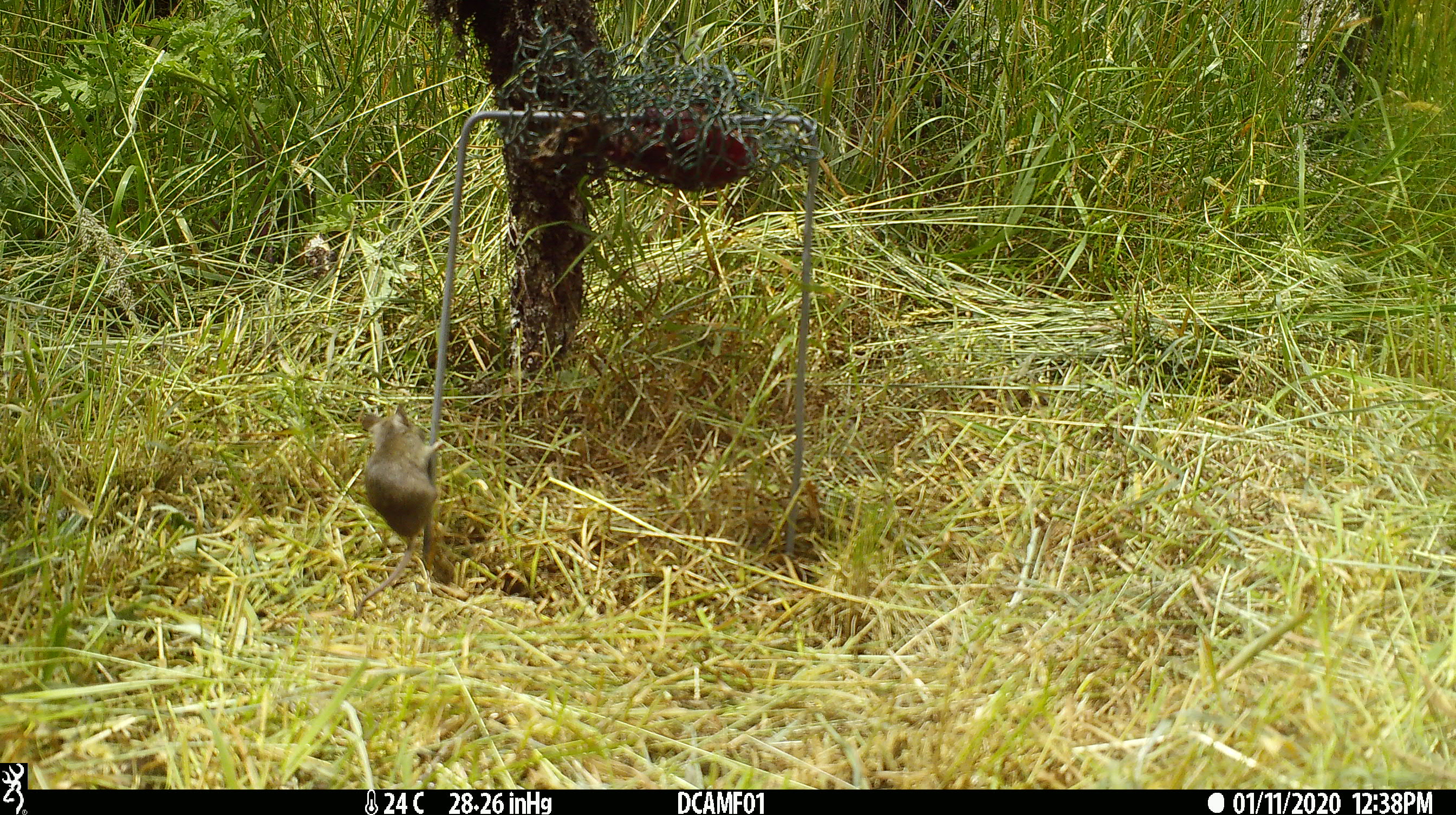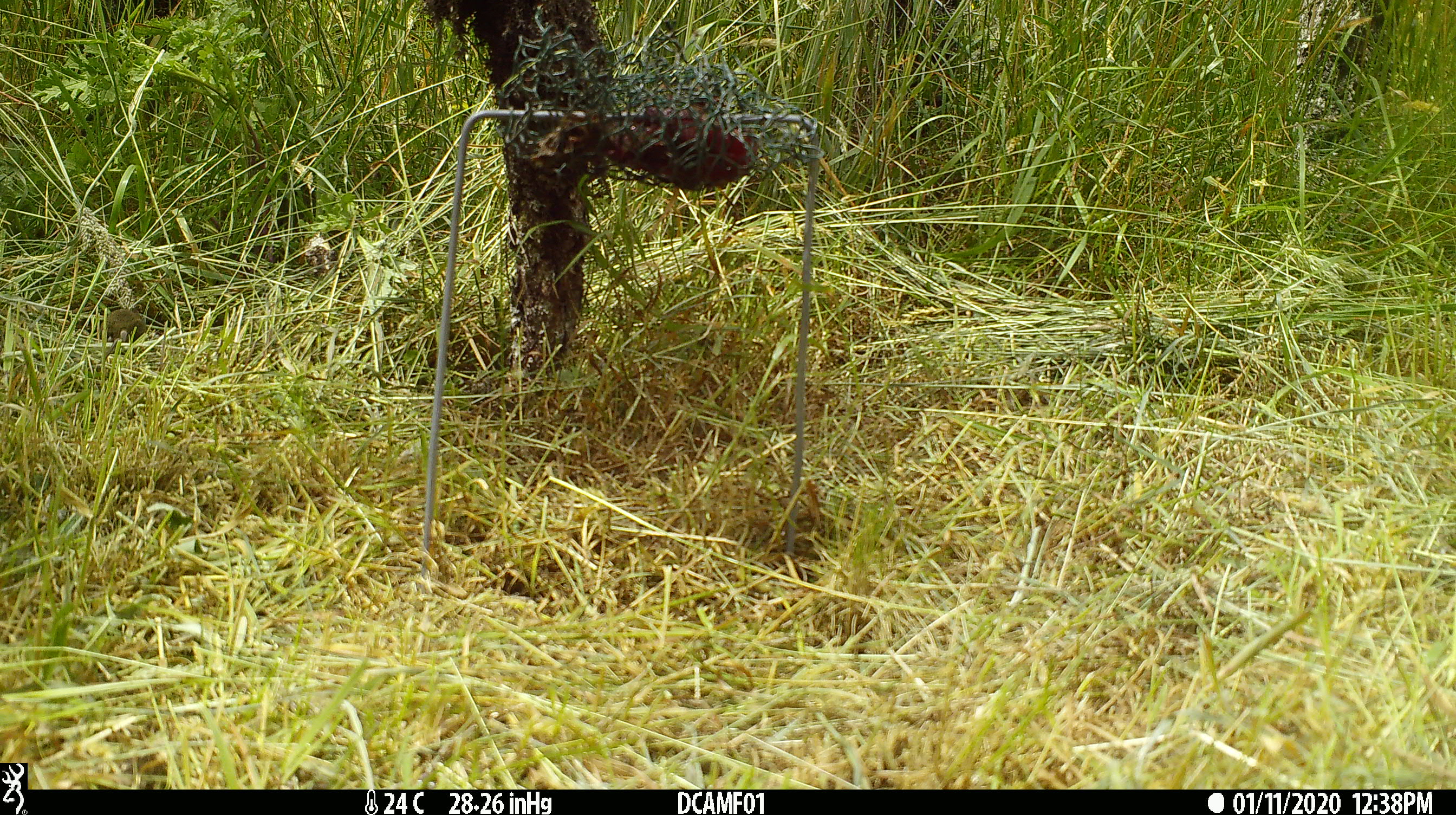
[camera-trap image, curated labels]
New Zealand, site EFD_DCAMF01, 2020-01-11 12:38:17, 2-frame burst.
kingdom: Animalia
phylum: Chordata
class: Mammalia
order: Rodentia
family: Muridae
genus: Mus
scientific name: Mus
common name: mouse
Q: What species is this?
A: Mouse (Mus).